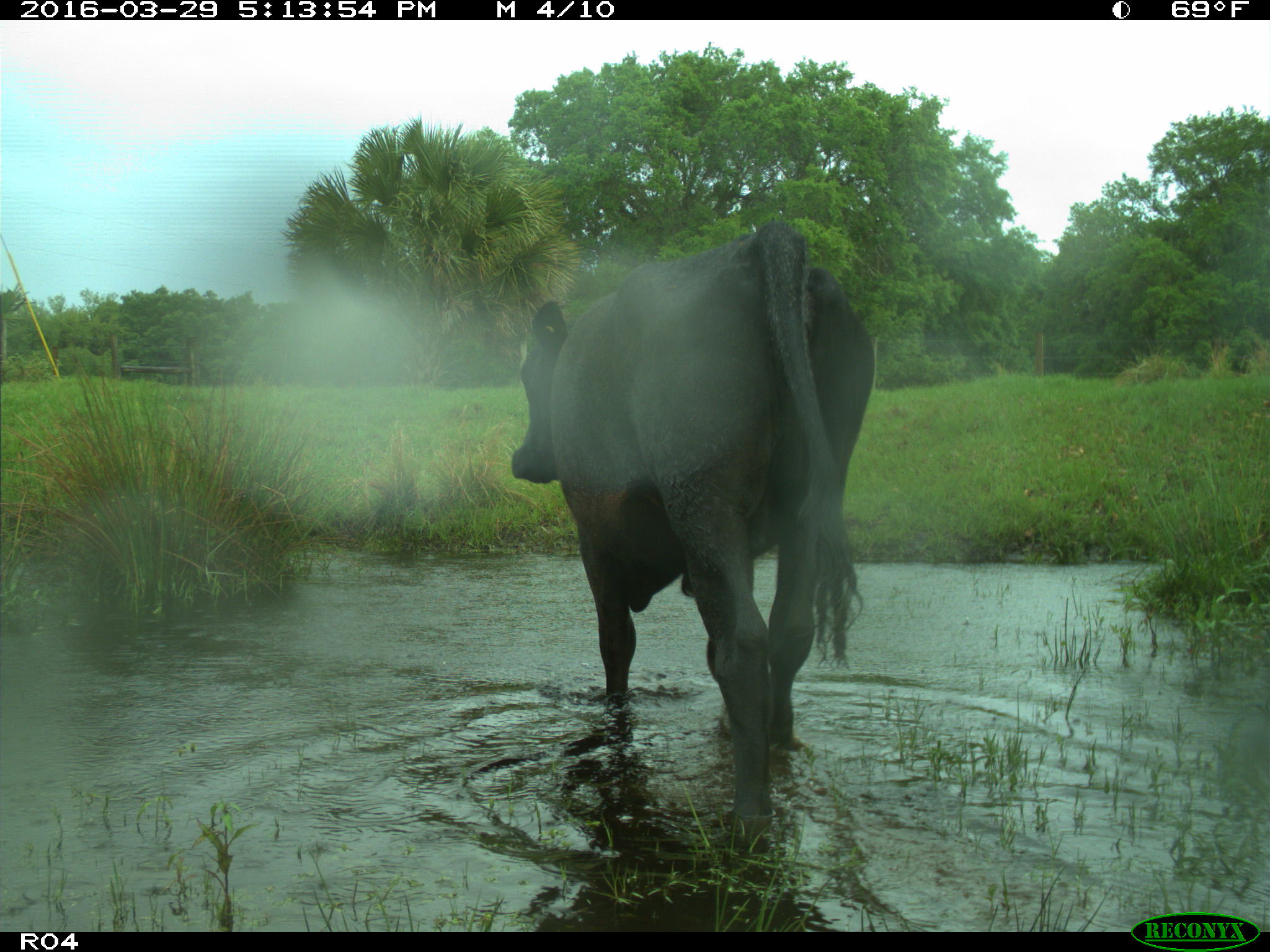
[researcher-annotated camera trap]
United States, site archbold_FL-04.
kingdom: Animalia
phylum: Chordata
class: Mammalia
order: Artiodactyla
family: Bovidae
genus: Bos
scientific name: Bos taurus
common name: domestic cow